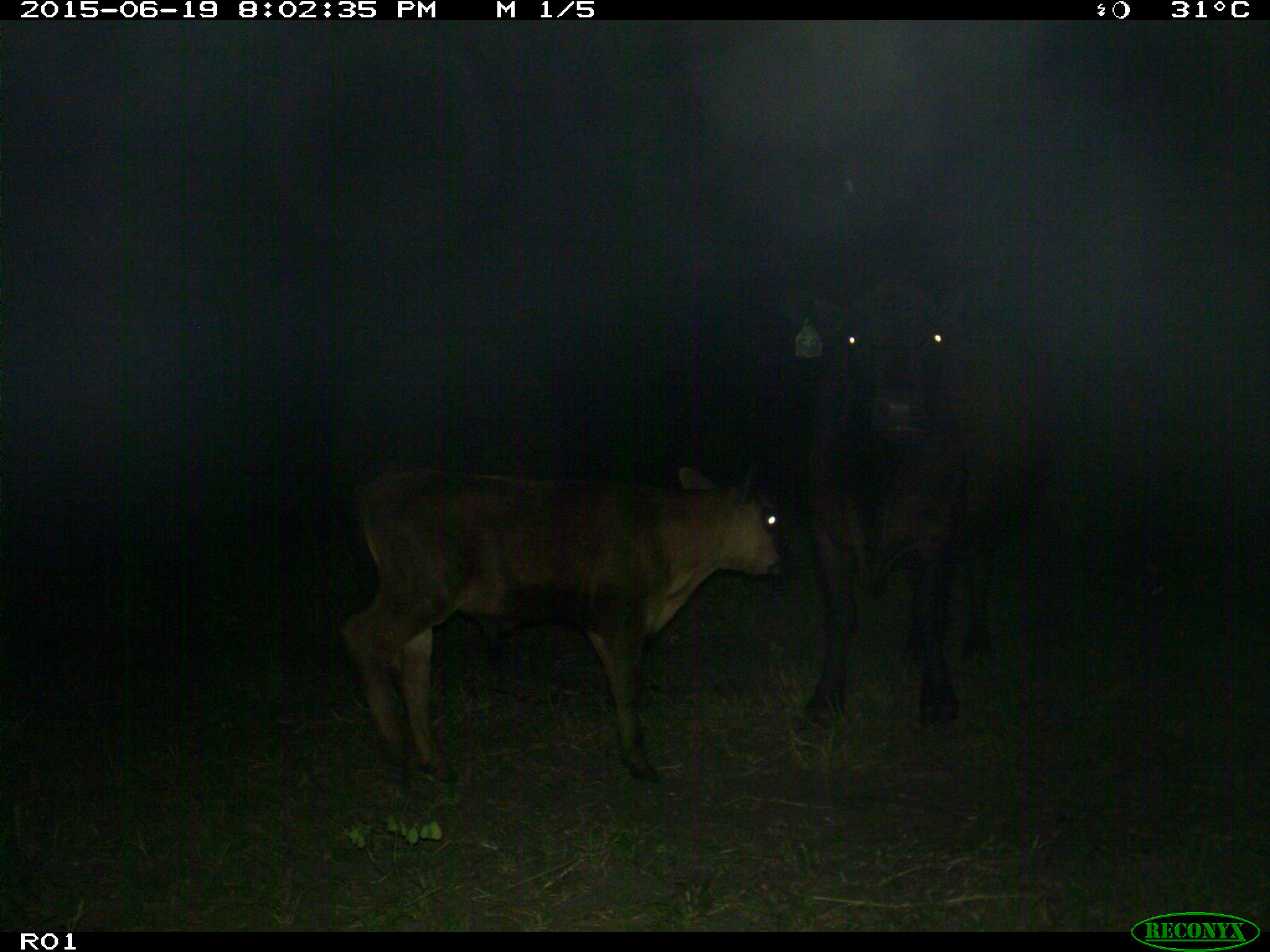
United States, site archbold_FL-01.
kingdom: Animalia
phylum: Chordata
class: Mammalia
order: Artiodactyla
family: Bovidae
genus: Bos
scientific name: Bos taurus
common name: domestic cow